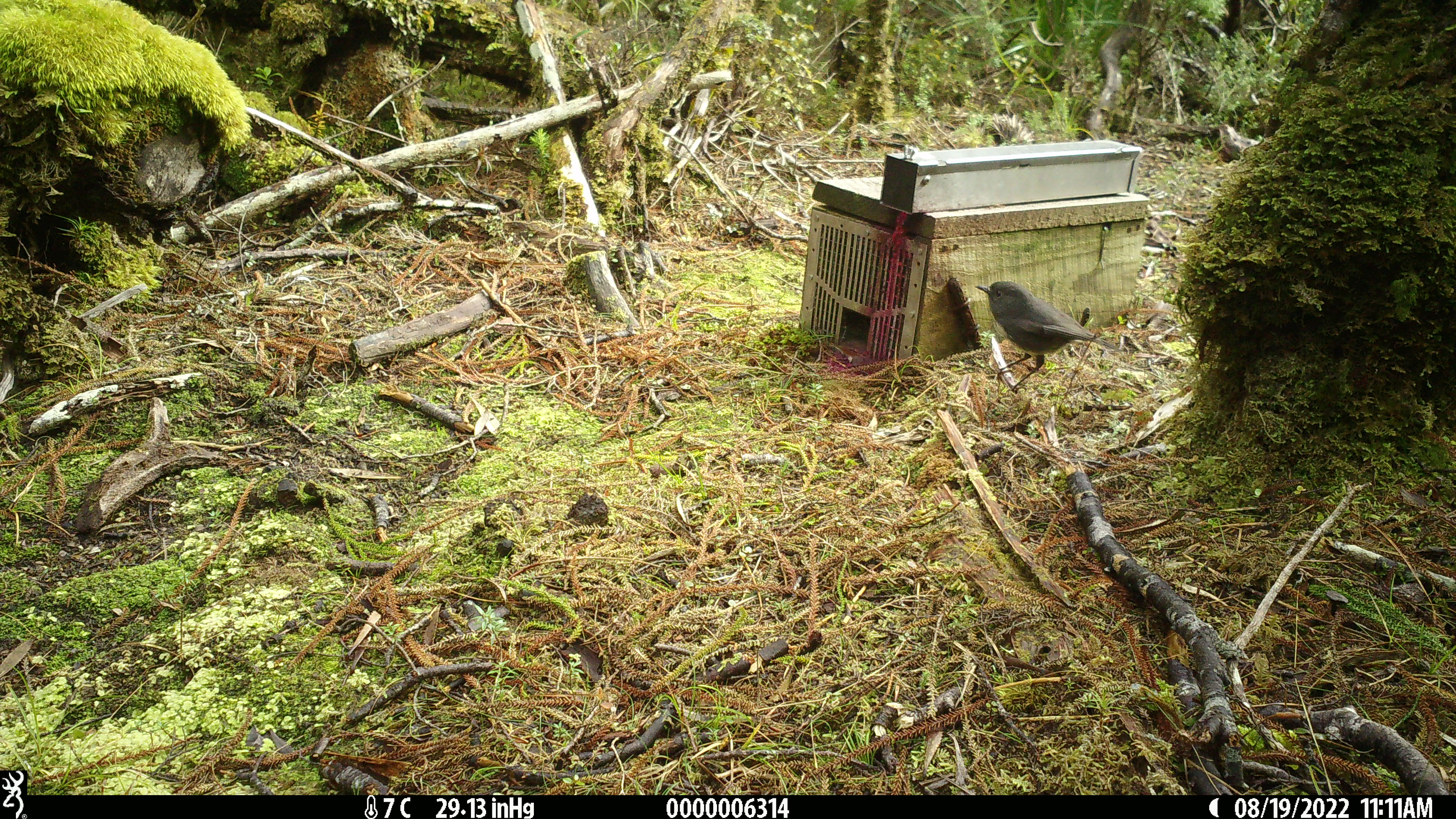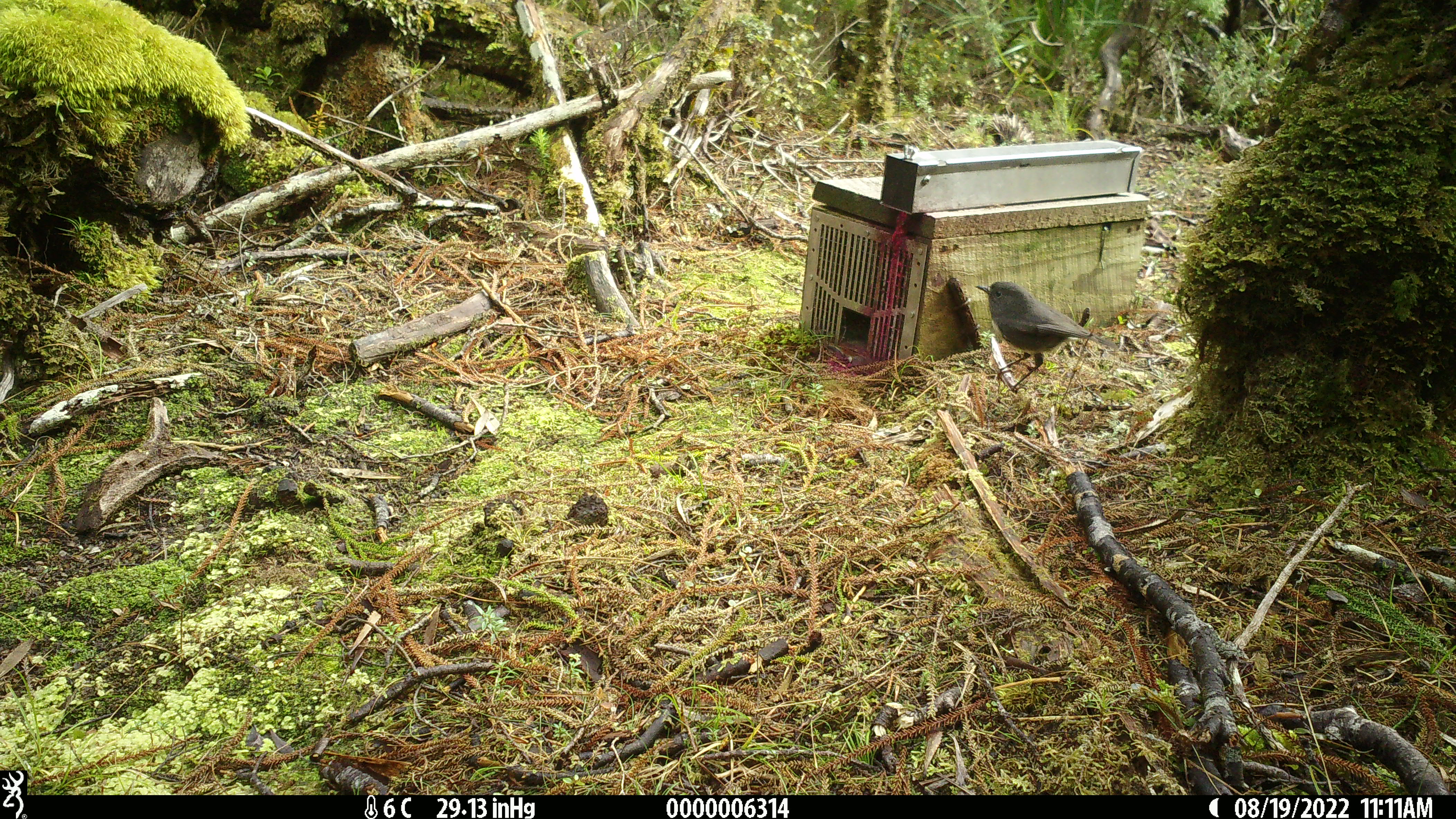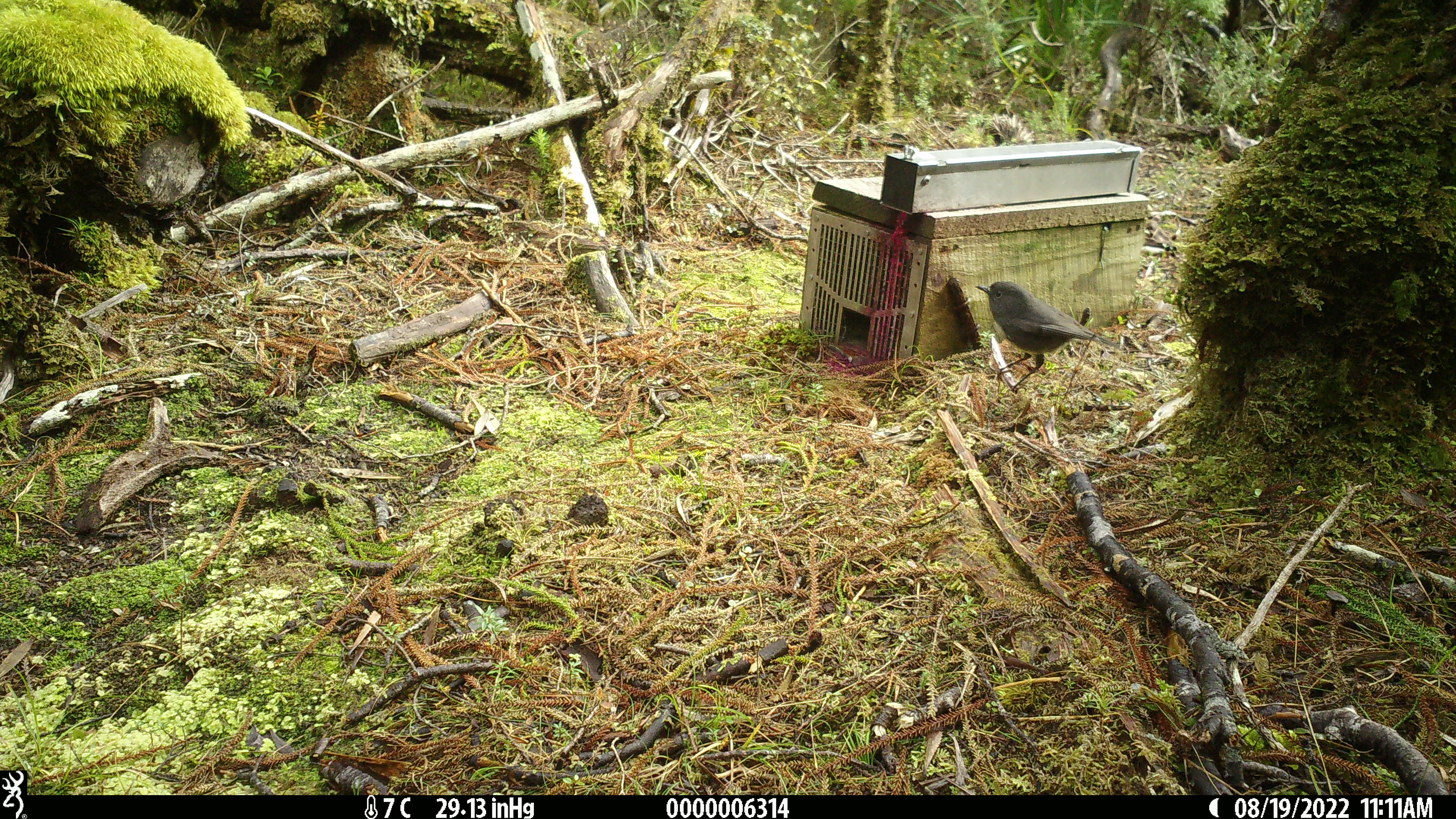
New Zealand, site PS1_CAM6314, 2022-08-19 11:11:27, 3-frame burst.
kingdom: Animalia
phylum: Chordata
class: Aves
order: Passeriformes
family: Petroicidae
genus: Petroica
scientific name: Petroica australis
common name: new zealand robin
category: robin